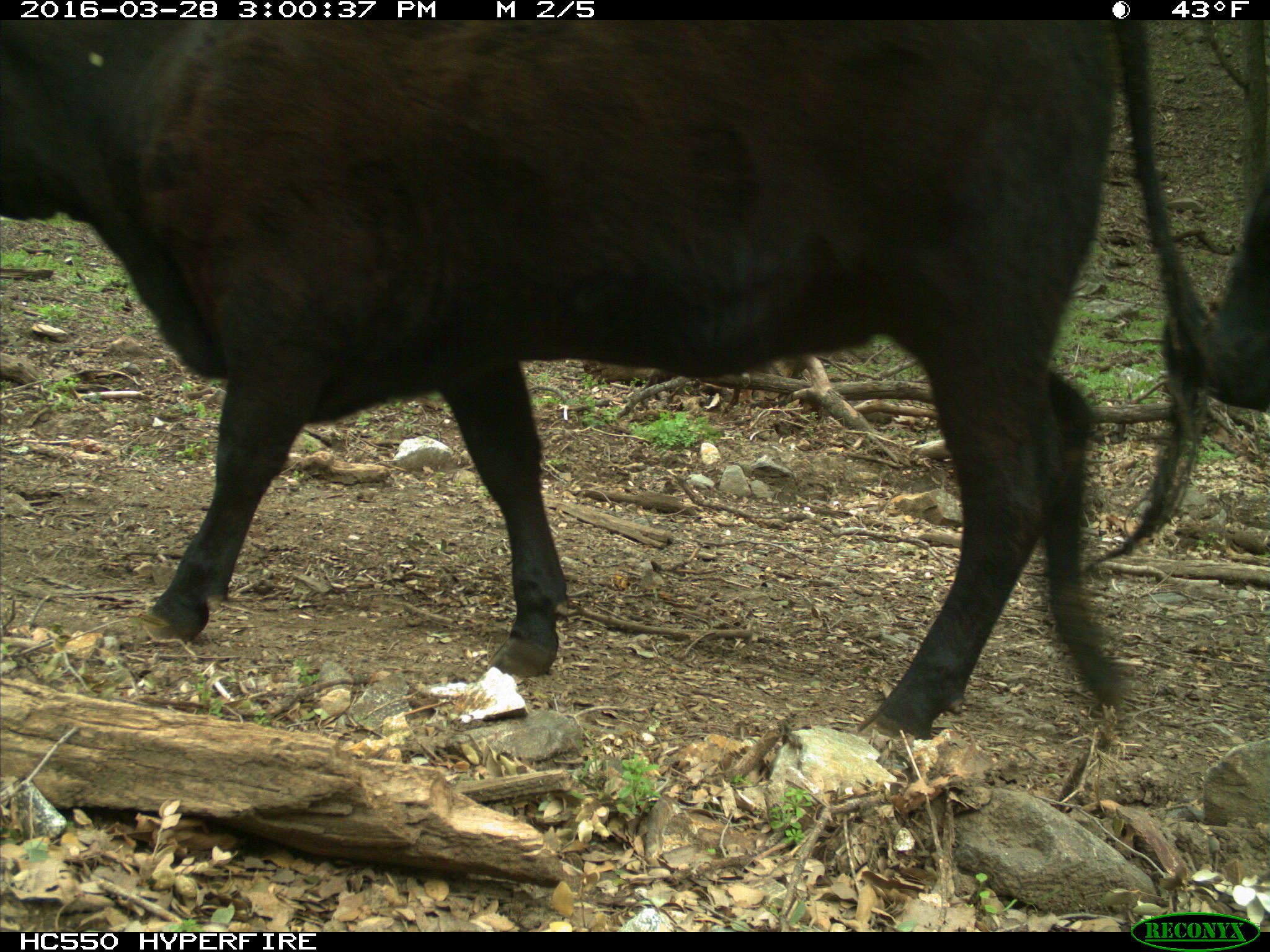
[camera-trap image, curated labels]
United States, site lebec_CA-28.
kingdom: Animalia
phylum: Chordata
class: Mammalia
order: Artiodactyla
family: Bovidae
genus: Bos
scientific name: Bos taurus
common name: domestic cow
Bos taurus (domestic cow).